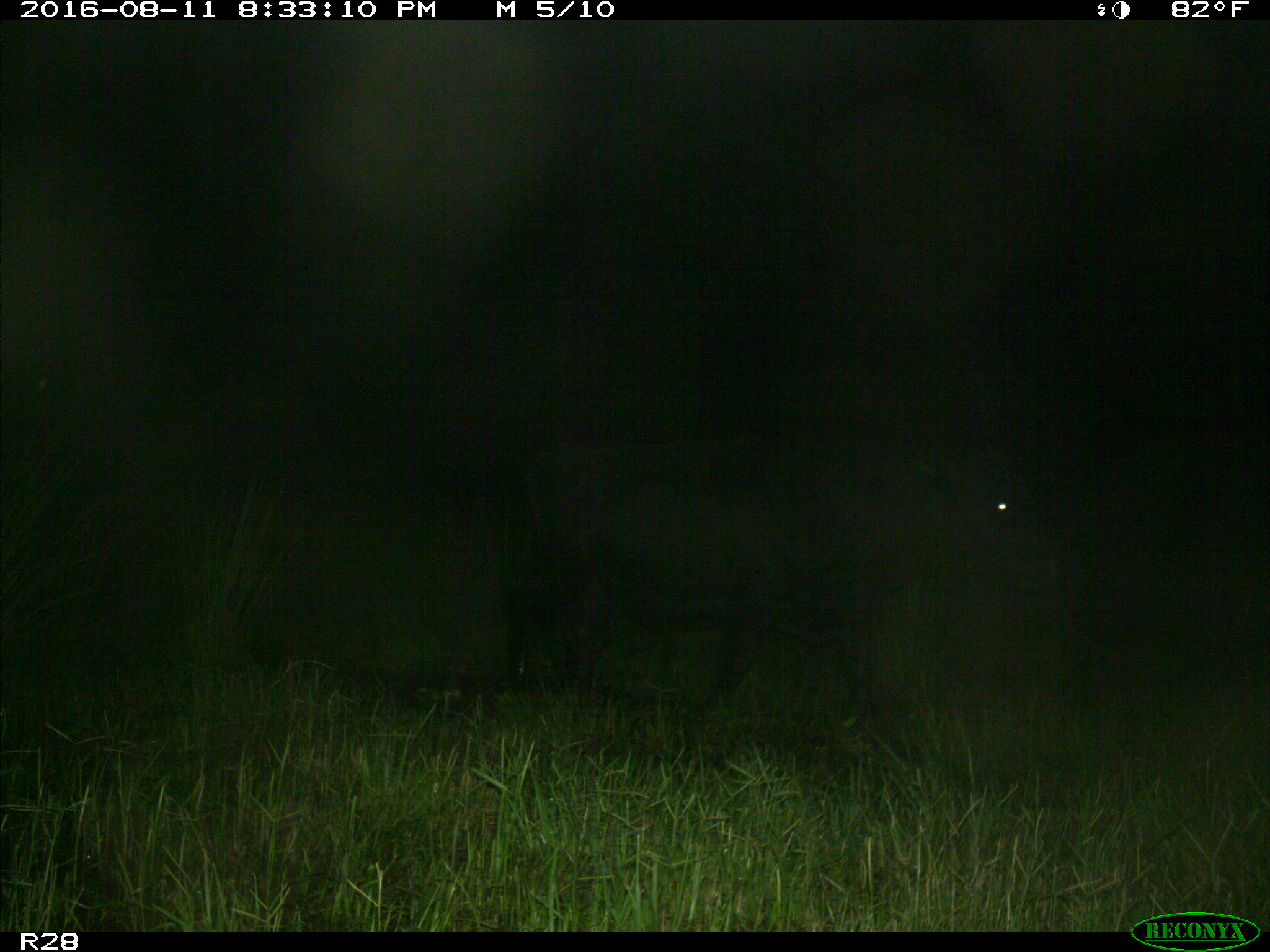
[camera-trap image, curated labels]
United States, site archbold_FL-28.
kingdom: Animalia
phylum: Chordata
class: Mammalia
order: Artiodactyla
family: Bovidae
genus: Bos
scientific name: Bos taurus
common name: domestic cow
Bos taurus (domestic cow).